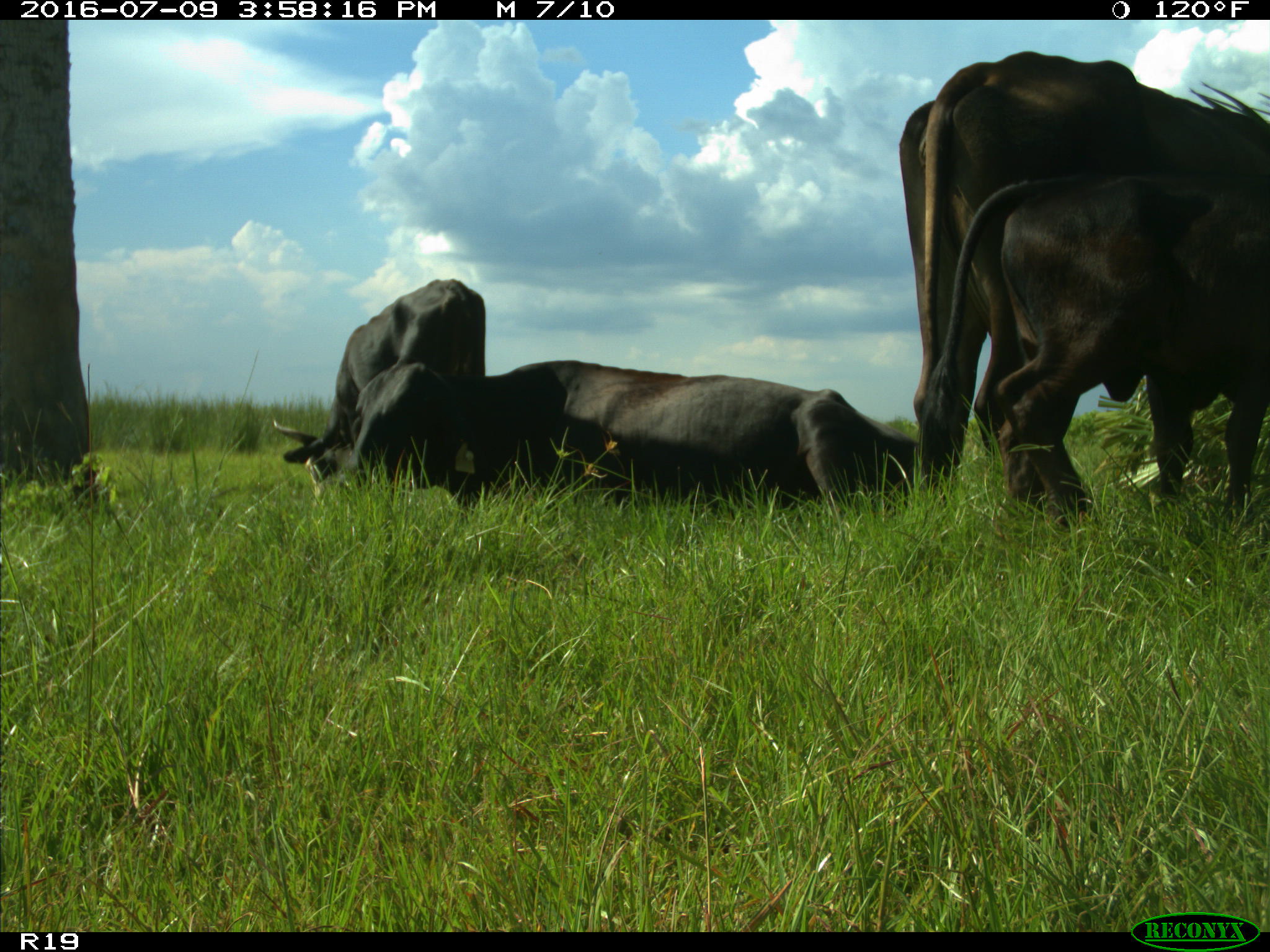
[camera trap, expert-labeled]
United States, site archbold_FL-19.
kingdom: Animalia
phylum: Chordata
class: Mammalia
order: Artiodactyla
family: Bovidae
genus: Bos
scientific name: Bos taurus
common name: domestic cow